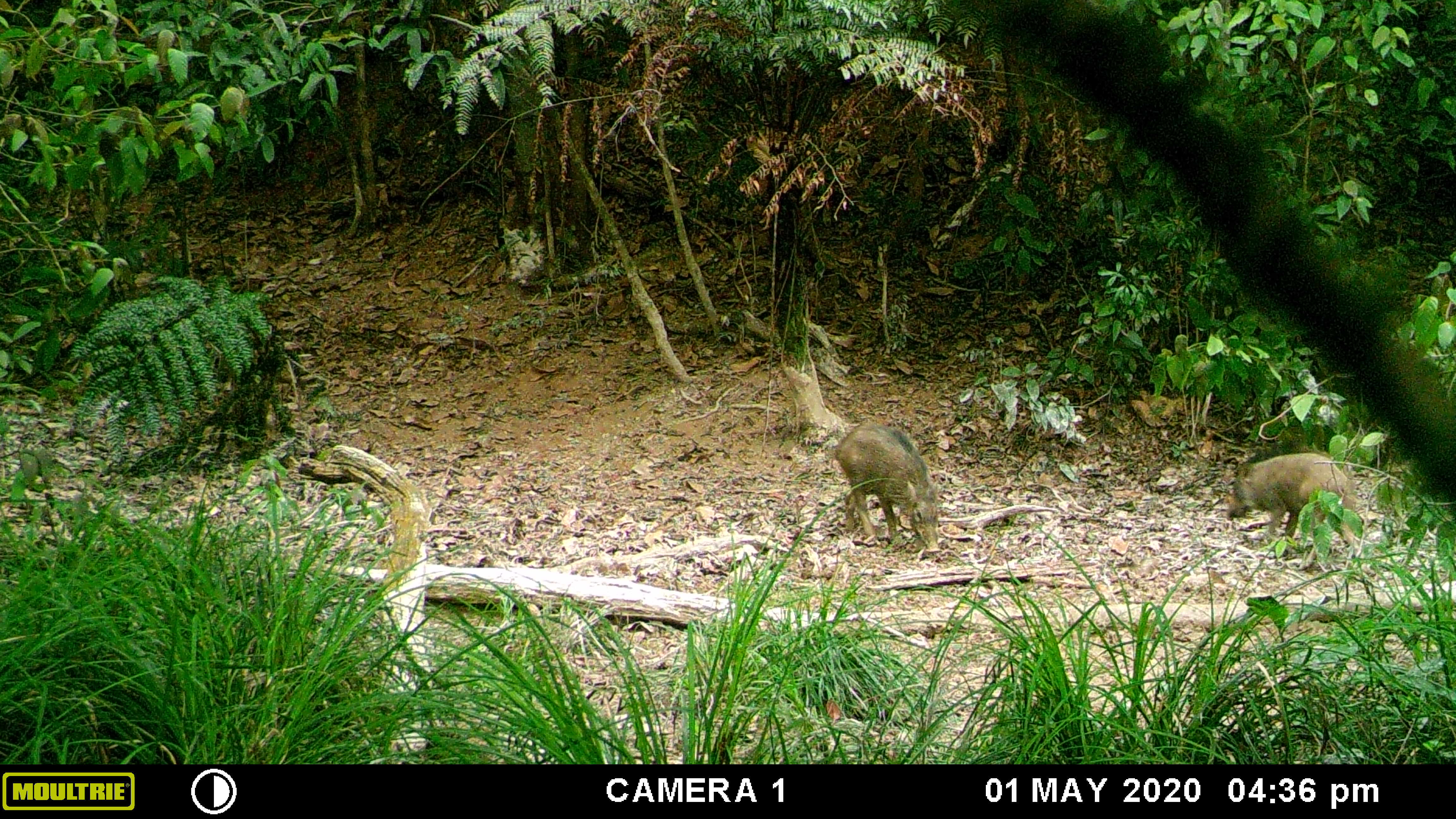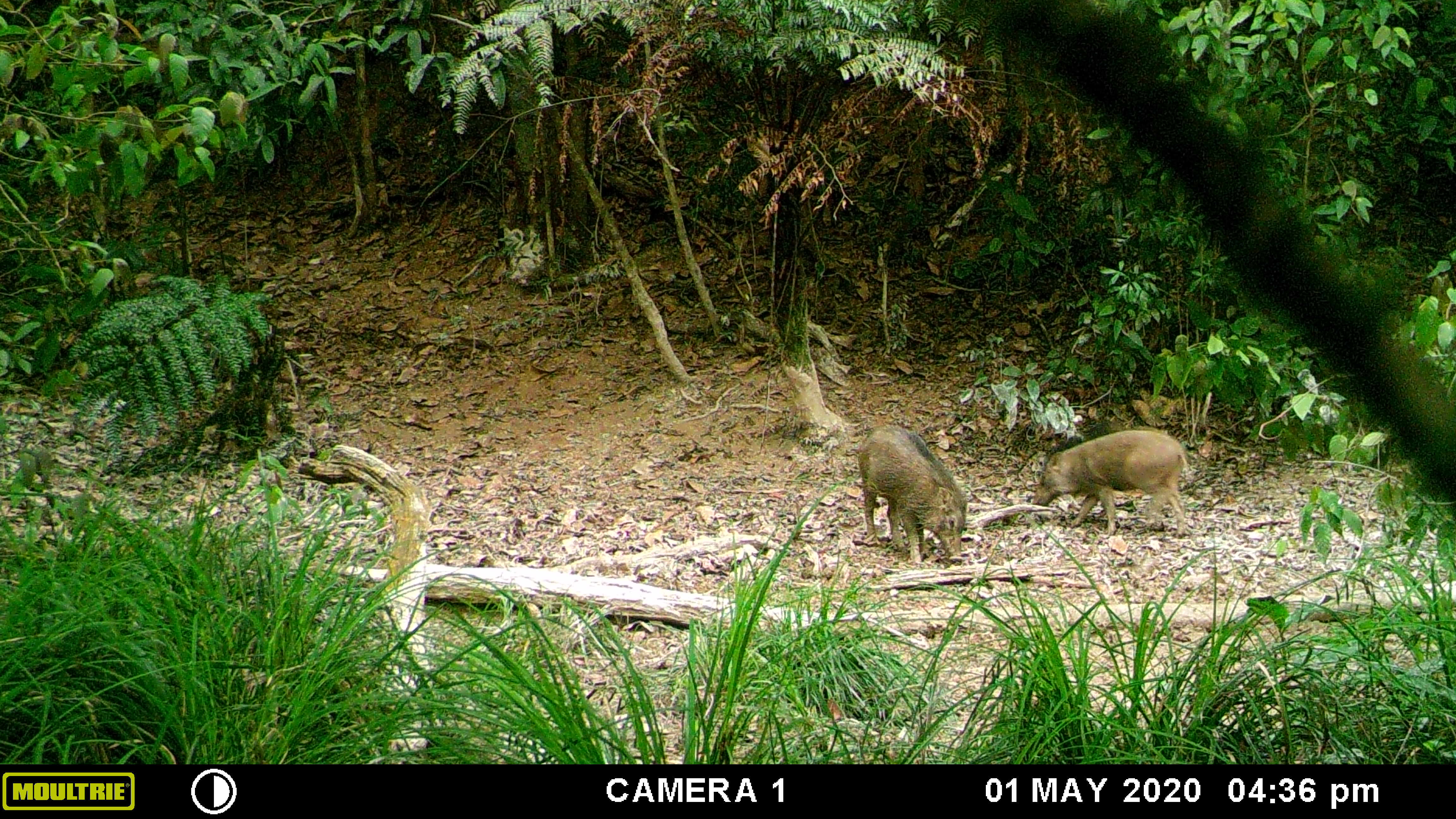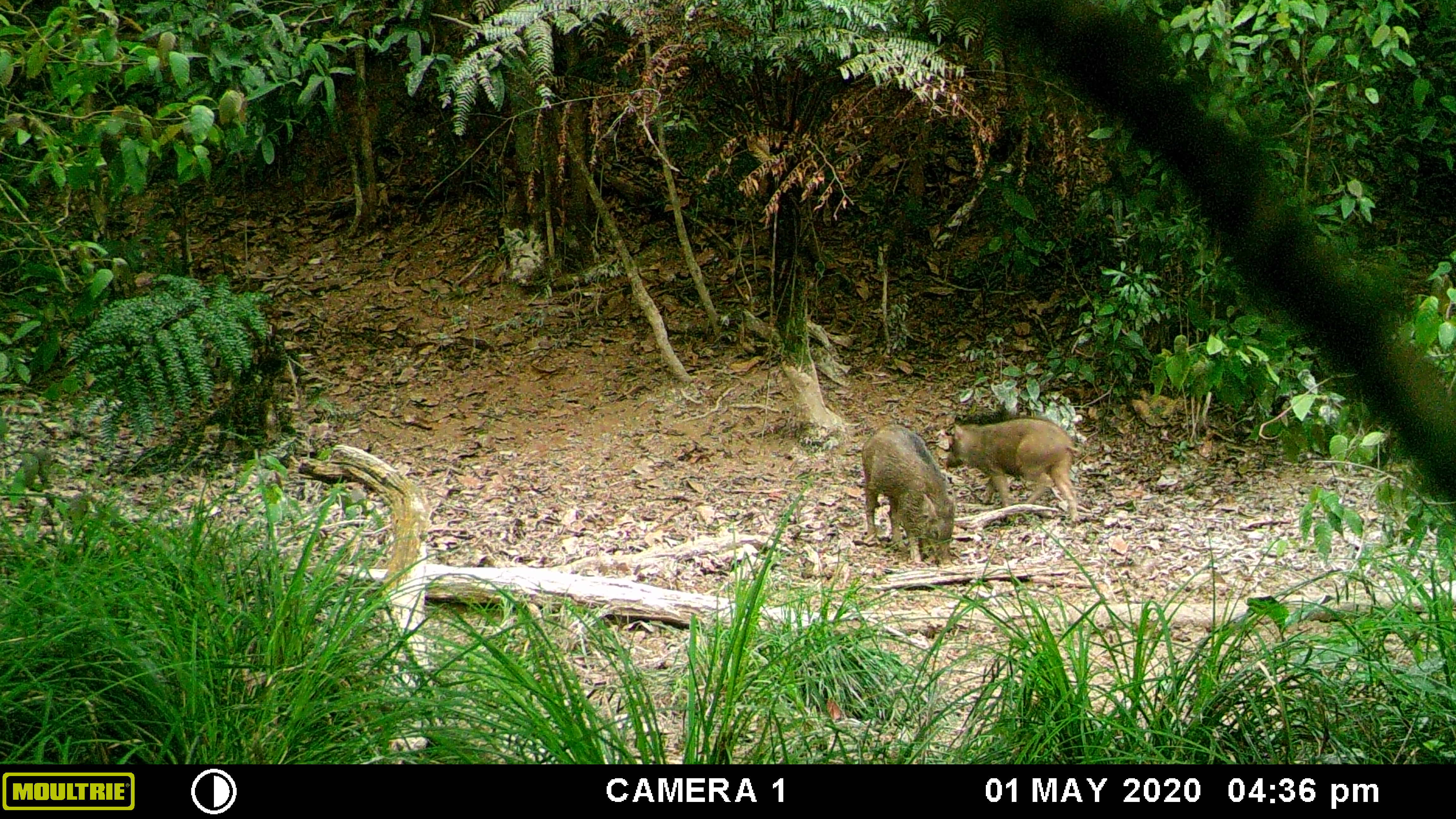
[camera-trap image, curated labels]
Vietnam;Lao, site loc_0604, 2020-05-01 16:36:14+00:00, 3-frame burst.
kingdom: Animalia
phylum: Chordata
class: Mammalia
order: Artiodactyla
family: Suidae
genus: Sus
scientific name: Sus scrofa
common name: eurasian wild pig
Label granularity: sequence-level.